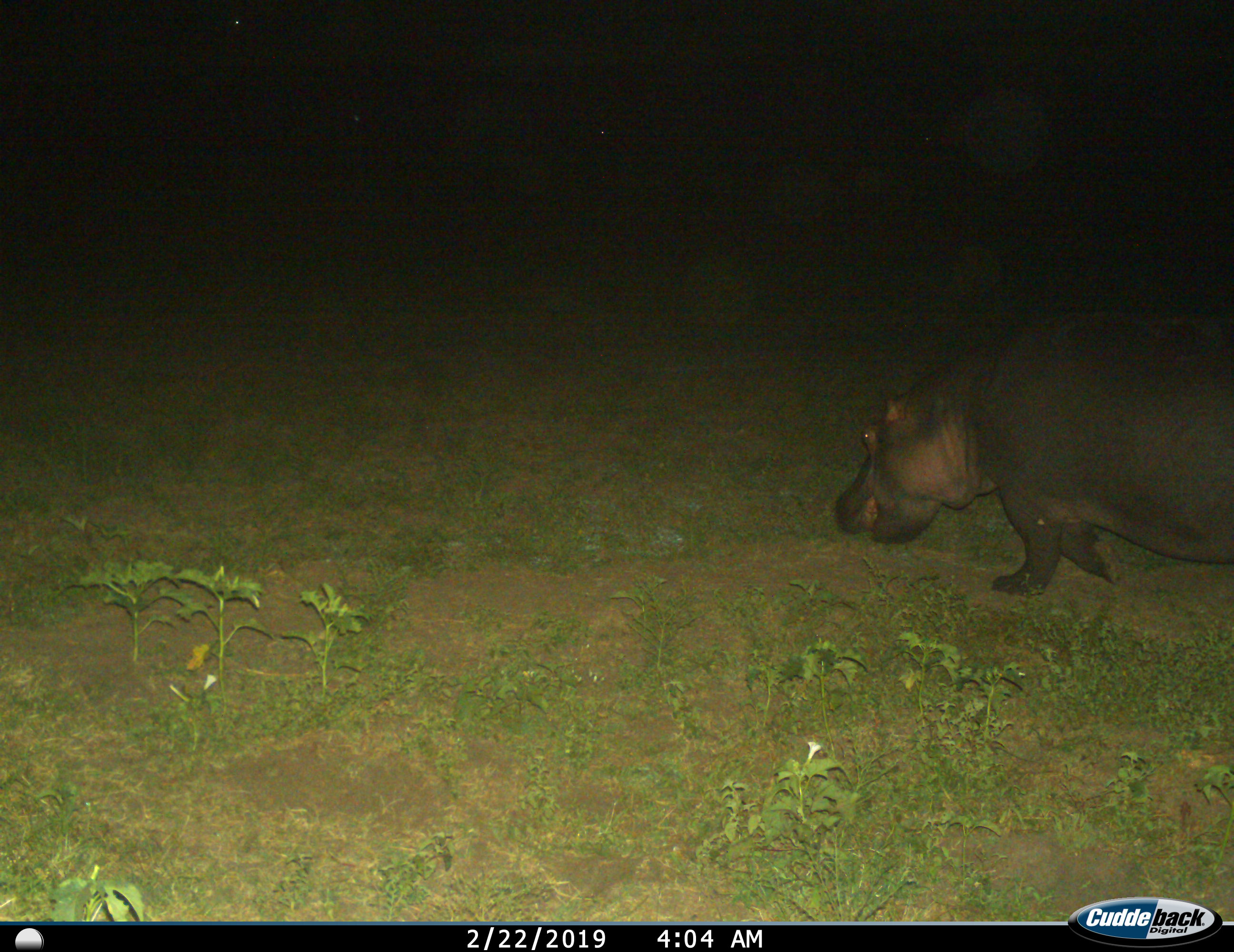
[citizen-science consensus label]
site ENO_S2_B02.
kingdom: Animalia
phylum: Chordata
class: Mammalia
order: Artiodactyla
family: Hippopotamidae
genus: Hippopotamus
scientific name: Hippopotamus amphibius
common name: hippopotamus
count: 1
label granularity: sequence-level